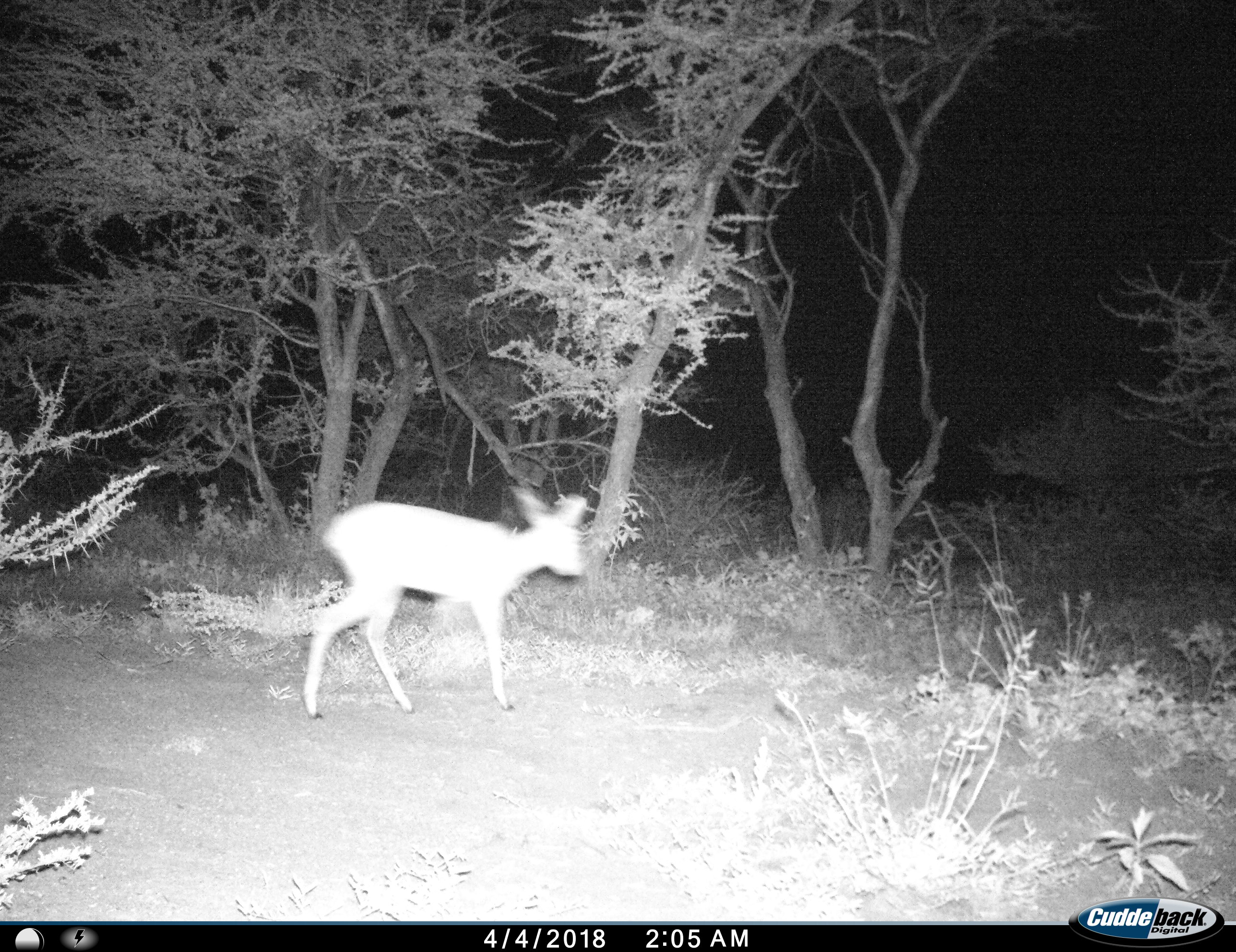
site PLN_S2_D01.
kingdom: Animalia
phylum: Chordata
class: Mammalia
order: Artiodactyla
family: Bovidae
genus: Aepyceros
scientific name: Aepyceros melampus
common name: impala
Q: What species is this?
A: Impala (Aepyceros melampus).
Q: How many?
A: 1.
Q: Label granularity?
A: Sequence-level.